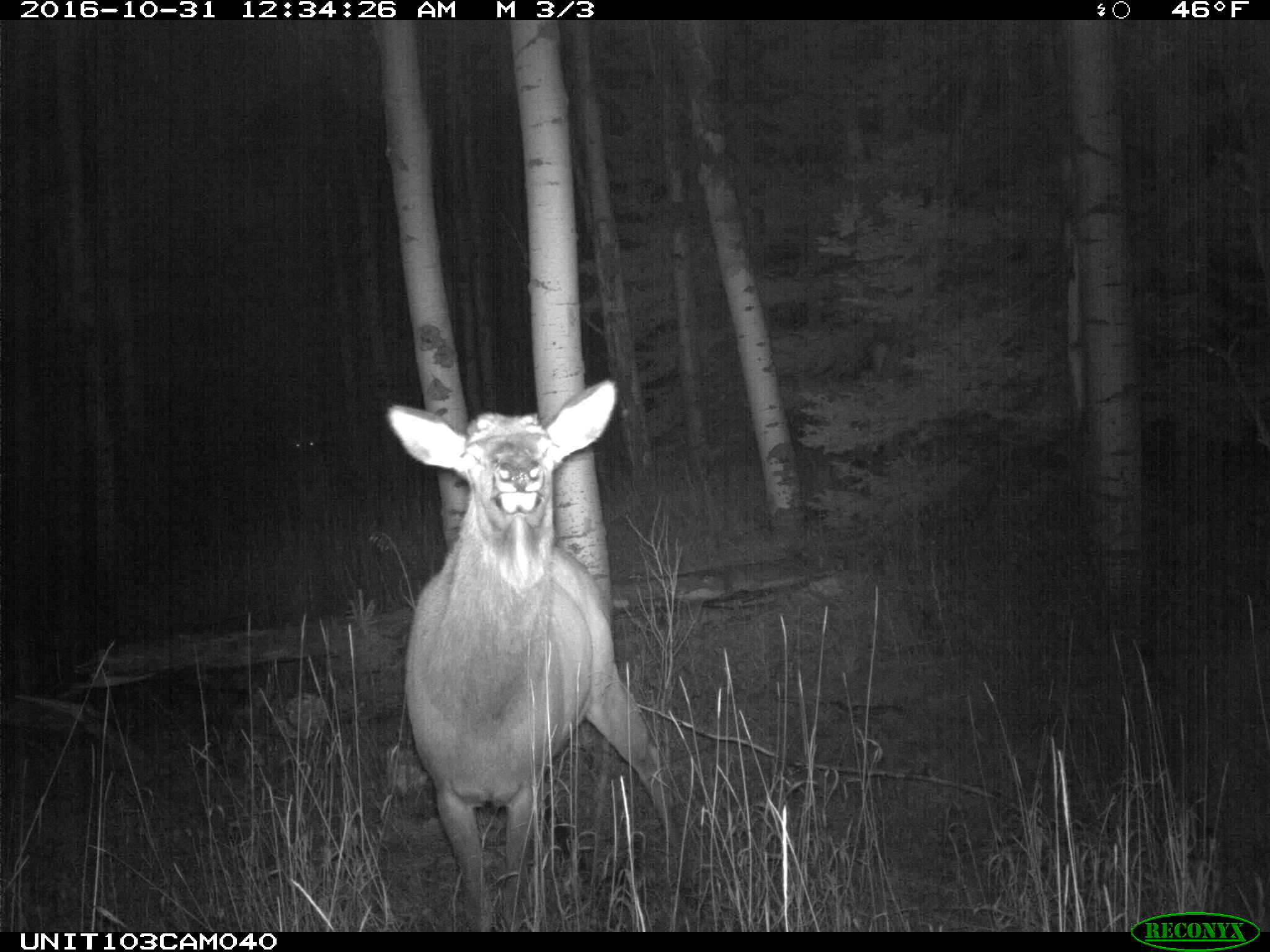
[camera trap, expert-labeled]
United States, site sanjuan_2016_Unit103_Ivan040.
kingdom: Animalia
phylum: Chordata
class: Mammalia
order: Artiodactyla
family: Cervidae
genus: Cervus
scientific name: Cervus elaphus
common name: red deer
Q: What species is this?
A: Cervus elaphus (red deer).